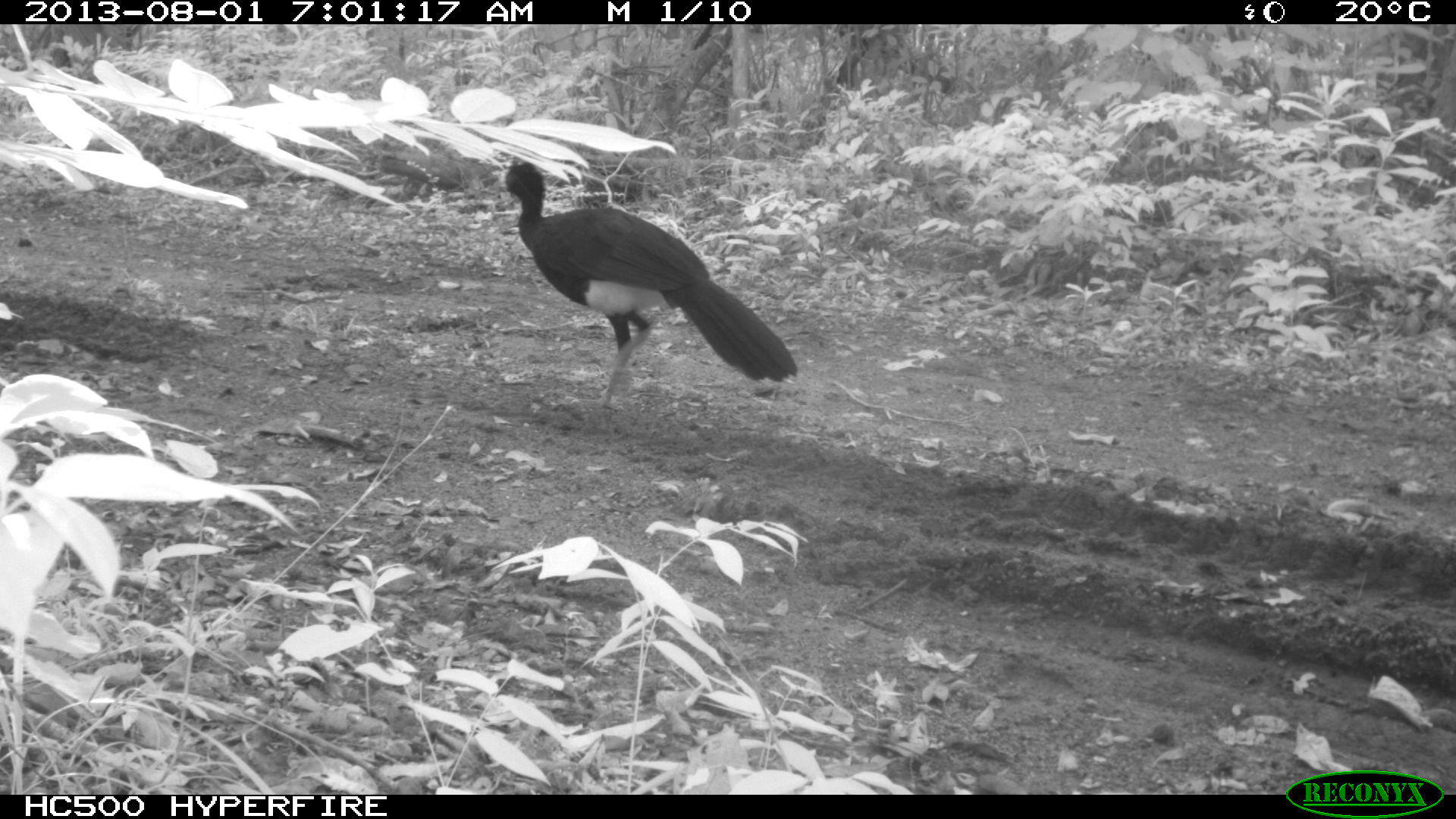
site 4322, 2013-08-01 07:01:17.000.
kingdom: Animalia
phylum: Chordata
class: Aves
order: Galliformes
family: Cracidae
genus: Crax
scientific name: Crax rubra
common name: great curassow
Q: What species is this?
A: Crax rubra (great curassow).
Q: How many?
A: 1.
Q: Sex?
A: Male.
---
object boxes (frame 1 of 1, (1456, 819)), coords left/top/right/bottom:
crax rubra: 493/160/798/411